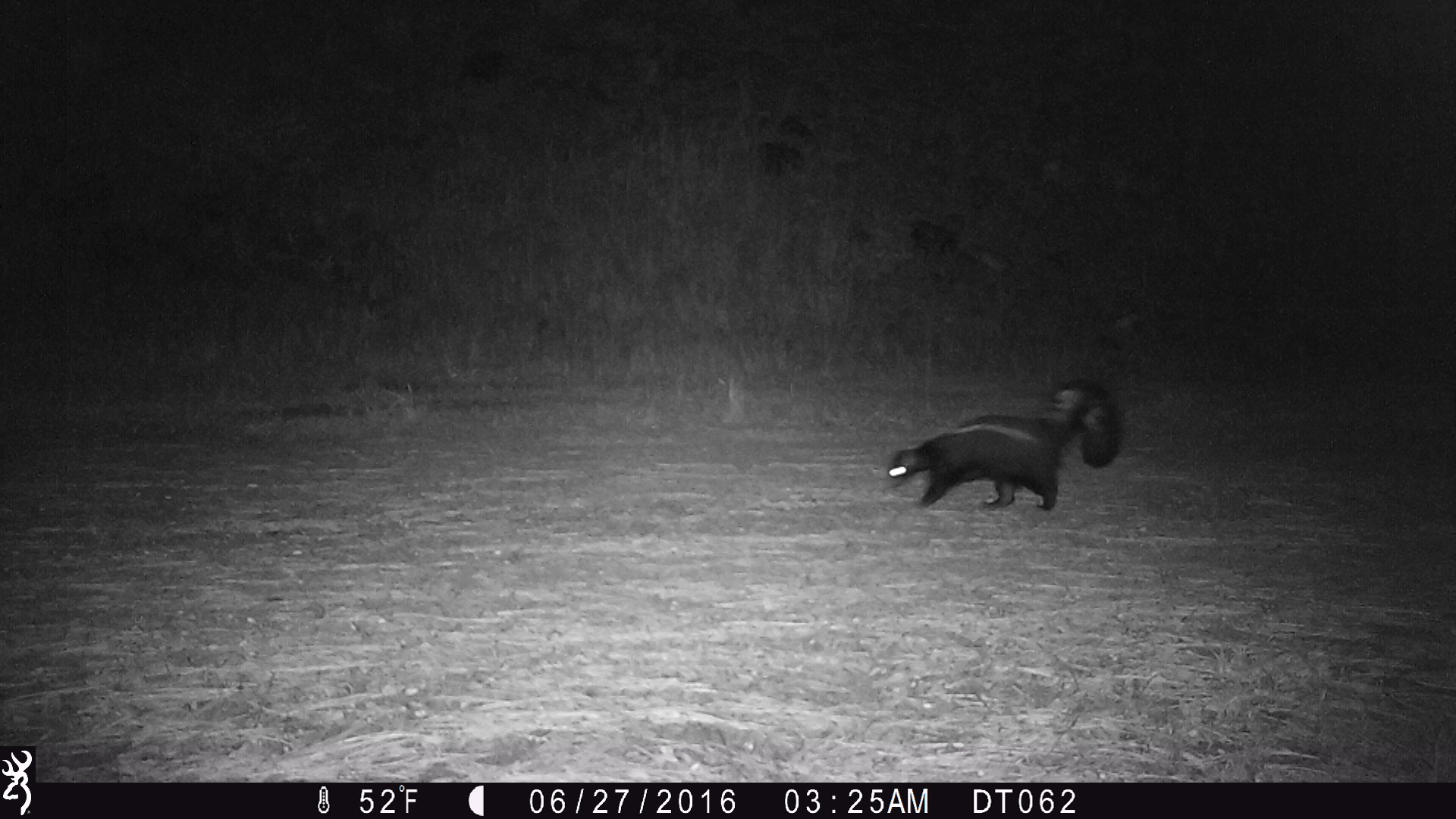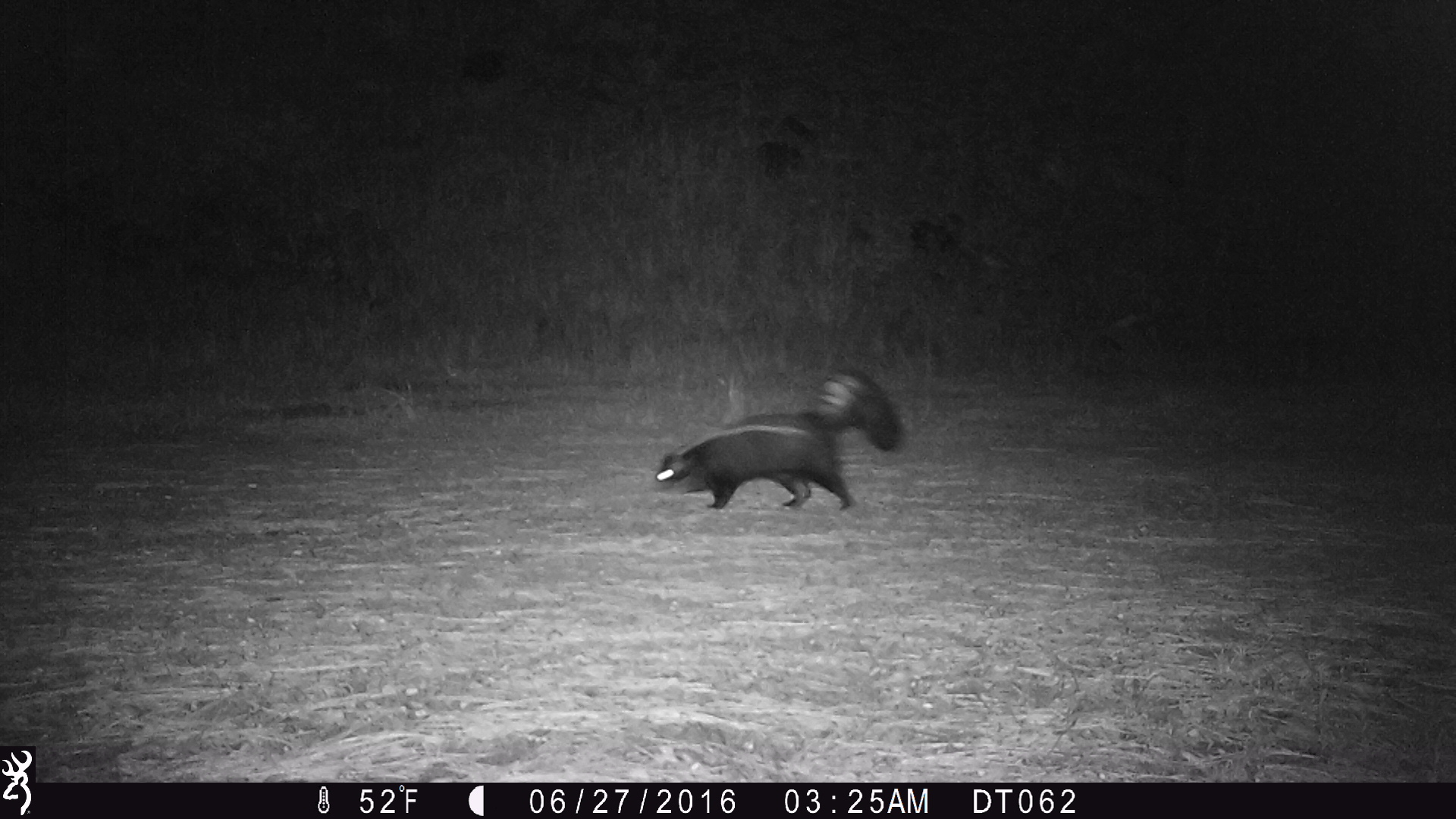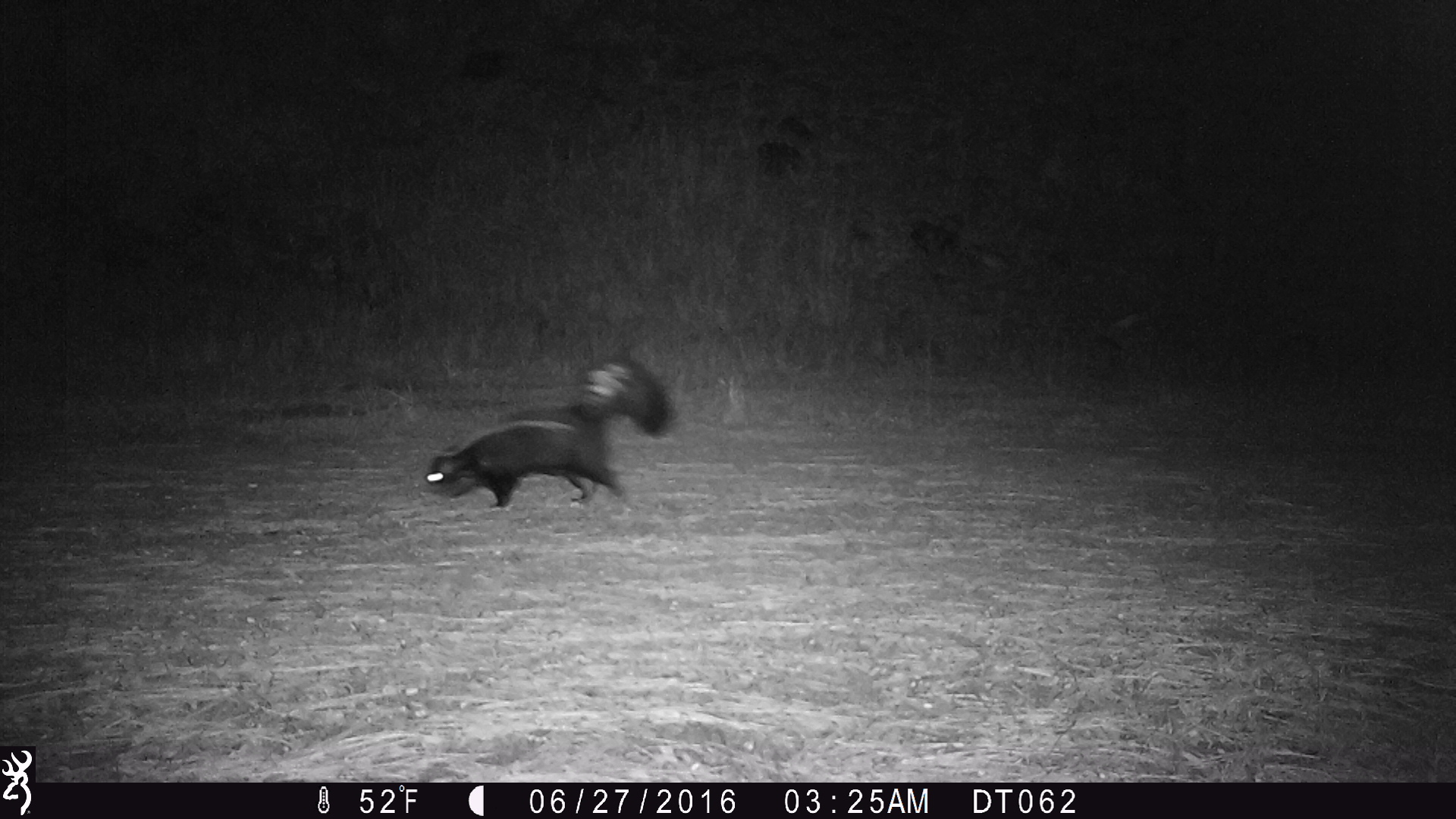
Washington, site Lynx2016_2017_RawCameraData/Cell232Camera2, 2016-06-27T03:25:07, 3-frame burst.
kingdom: Animalia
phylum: Chordata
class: Mammalia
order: Carnivora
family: Mephitidae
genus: Mephitis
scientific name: Mephitis mephitis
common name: striped skunk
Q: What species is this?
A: Mephitis mephitis (striped skunk).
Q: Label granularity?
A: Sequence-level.